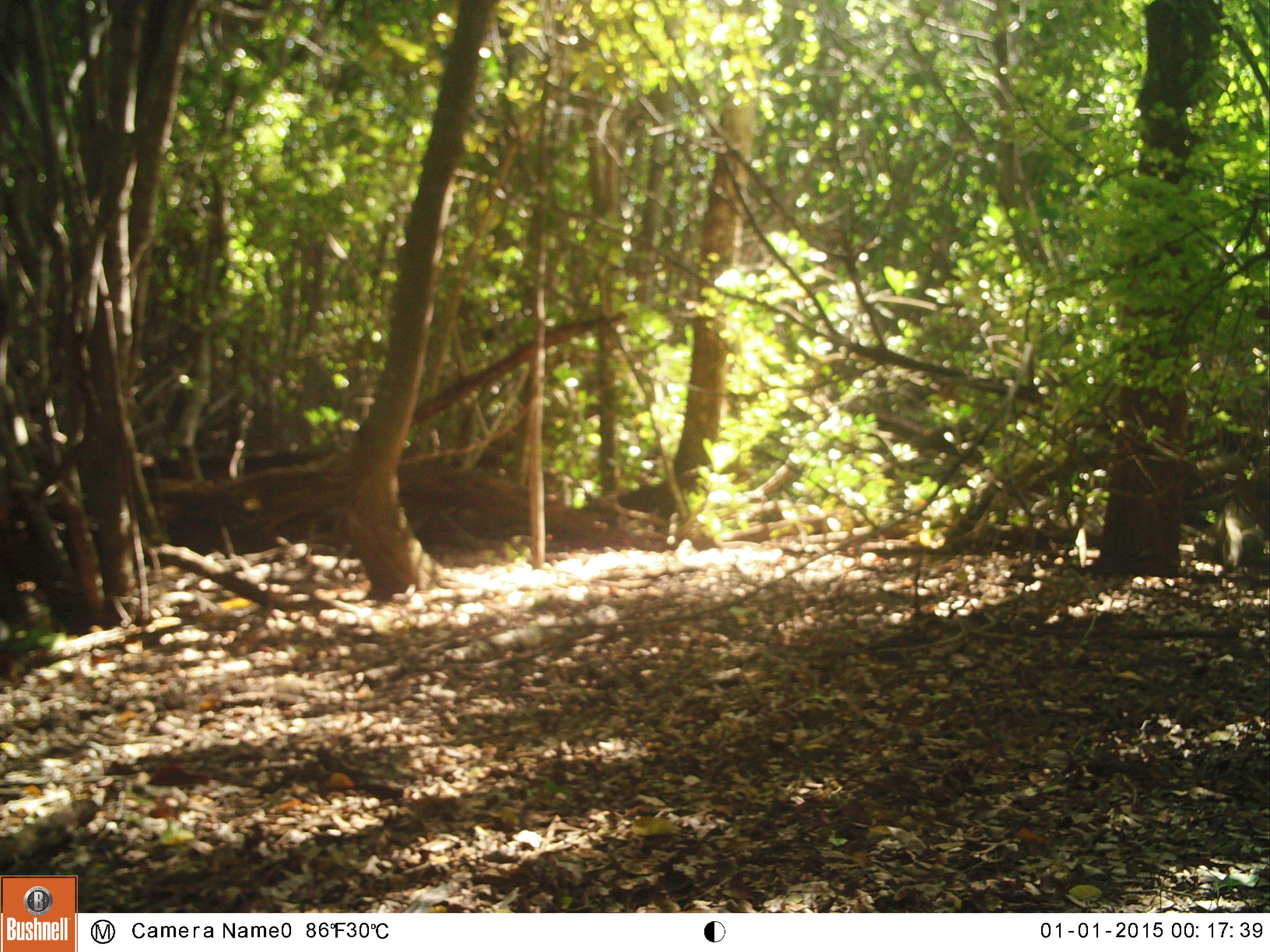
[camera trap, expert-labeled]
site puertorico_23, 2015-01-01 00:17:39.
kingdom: Animalia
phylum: Chordata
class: Reptilia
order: Squamata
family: Iguanidae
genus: Iguana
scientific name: Iguana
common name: typical iguanas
Iguana (typical iguanas).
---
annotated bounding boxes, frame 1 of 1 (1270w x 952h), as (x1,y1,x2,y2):
iguana: (1209,500,1266,574)